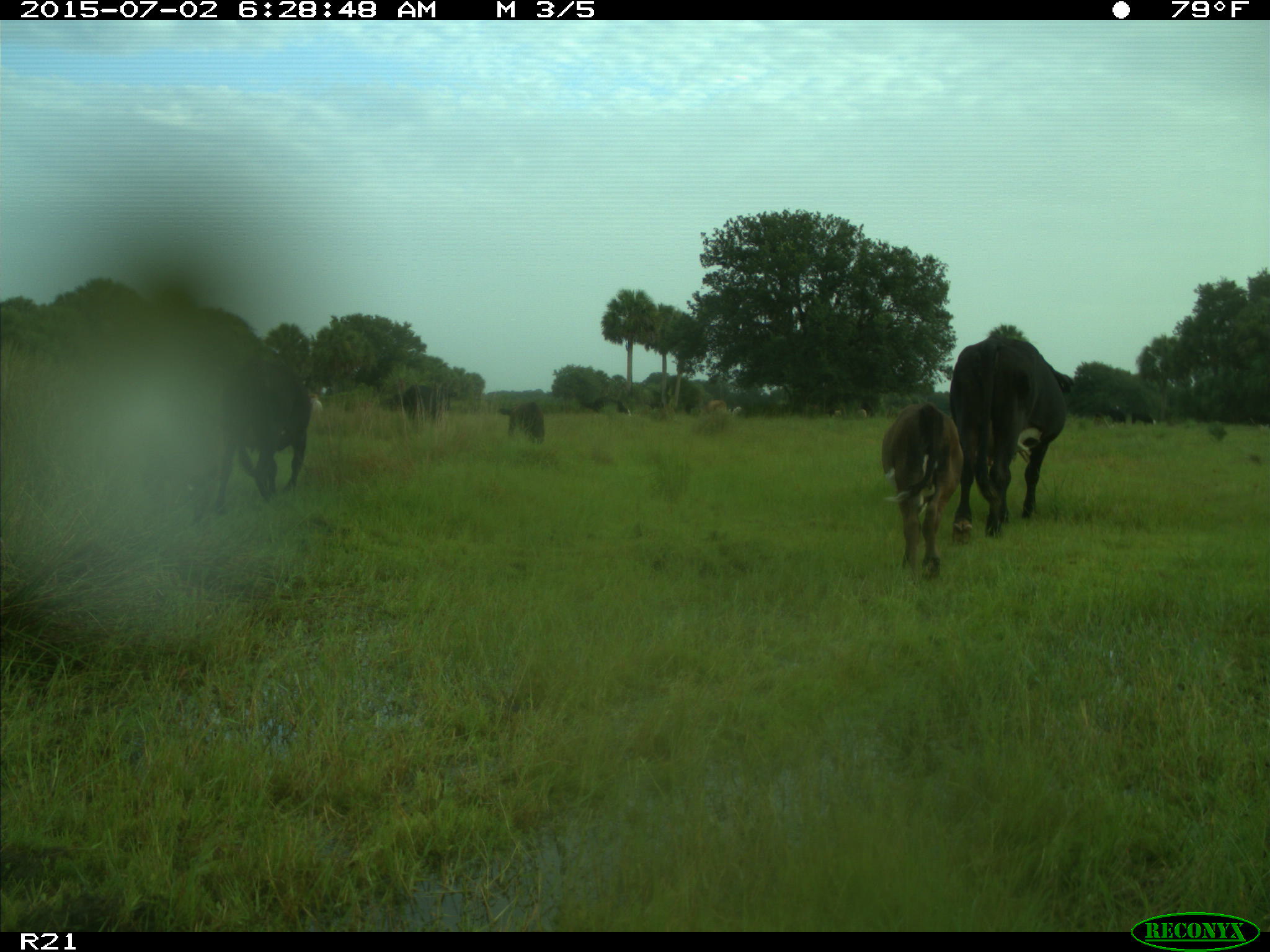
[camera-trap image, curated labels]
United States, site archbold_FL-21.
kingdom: Animalia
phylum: Chordata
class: Mammalia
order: Artiodactyla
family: Bovidae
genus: Bos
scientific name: Bos taurus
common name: domestic cow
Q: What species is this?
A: Bos taurus (domestic cow).